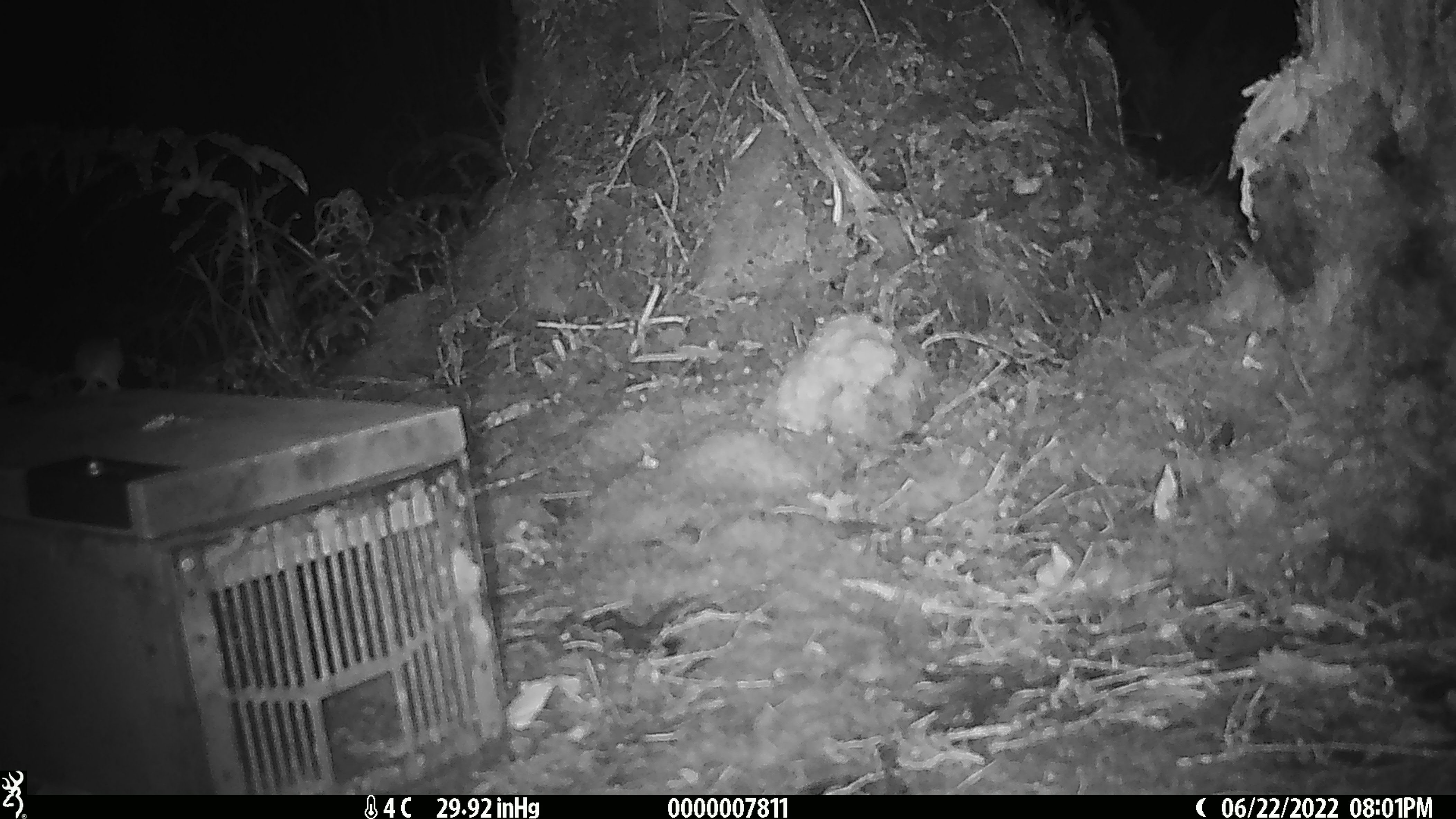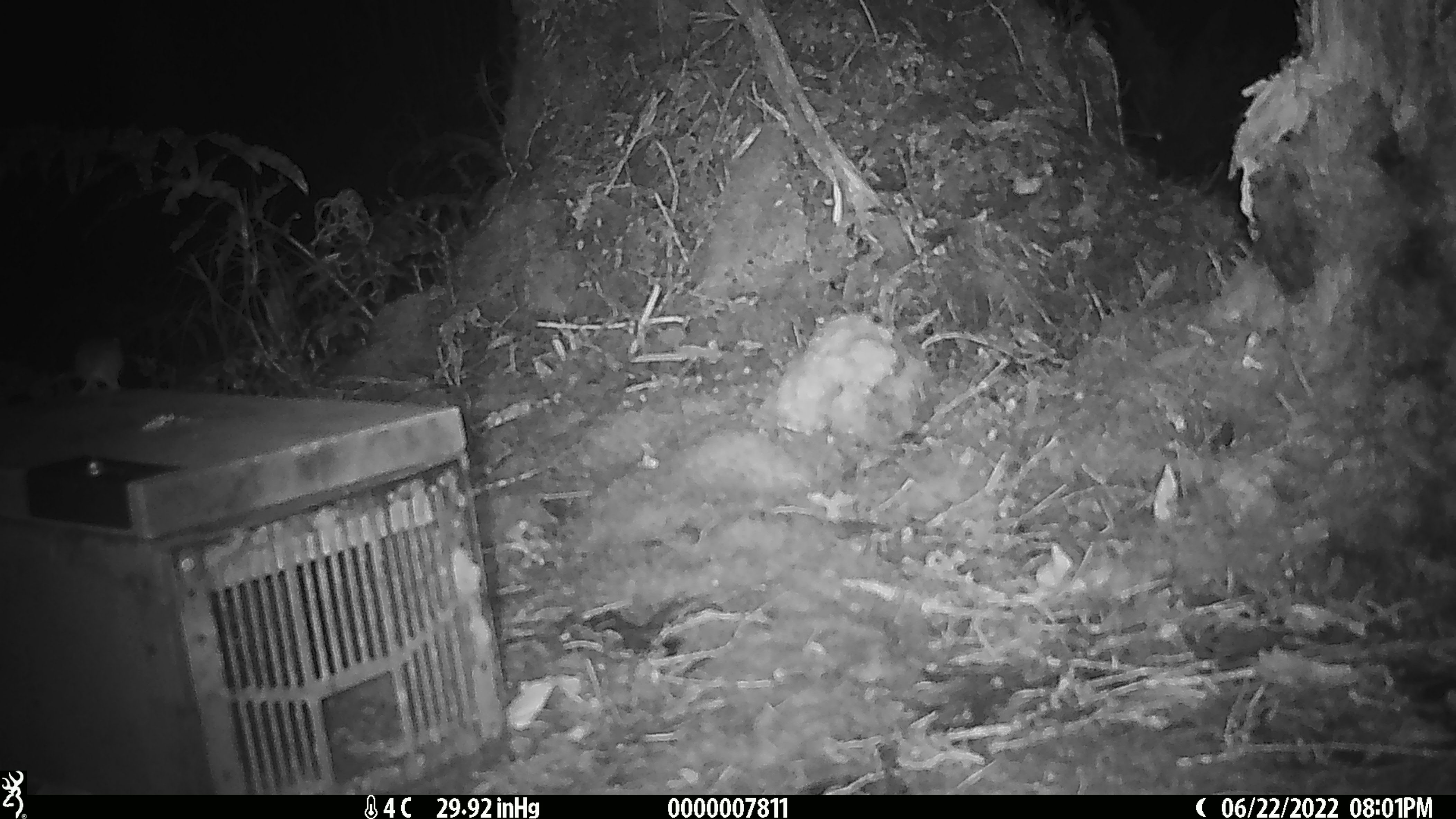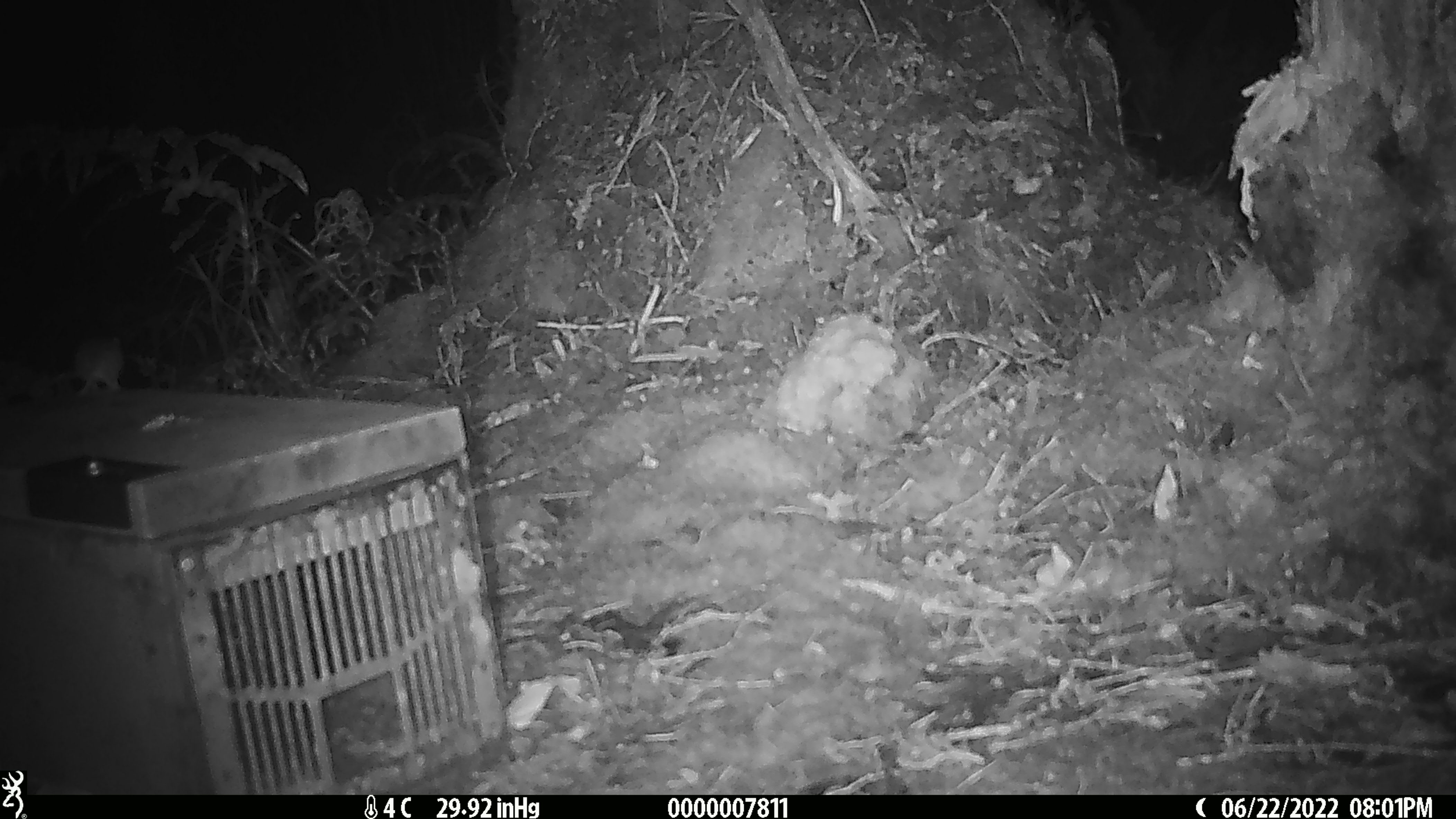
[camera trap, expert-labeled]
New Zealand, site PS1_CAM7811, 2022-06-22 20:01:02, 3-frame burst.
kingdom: Animalia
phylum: Chordata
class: Mammalia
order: Rodentia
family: Muridae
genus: Mus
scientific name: Mus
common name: mouse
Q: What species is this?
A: Mouse (Mus).